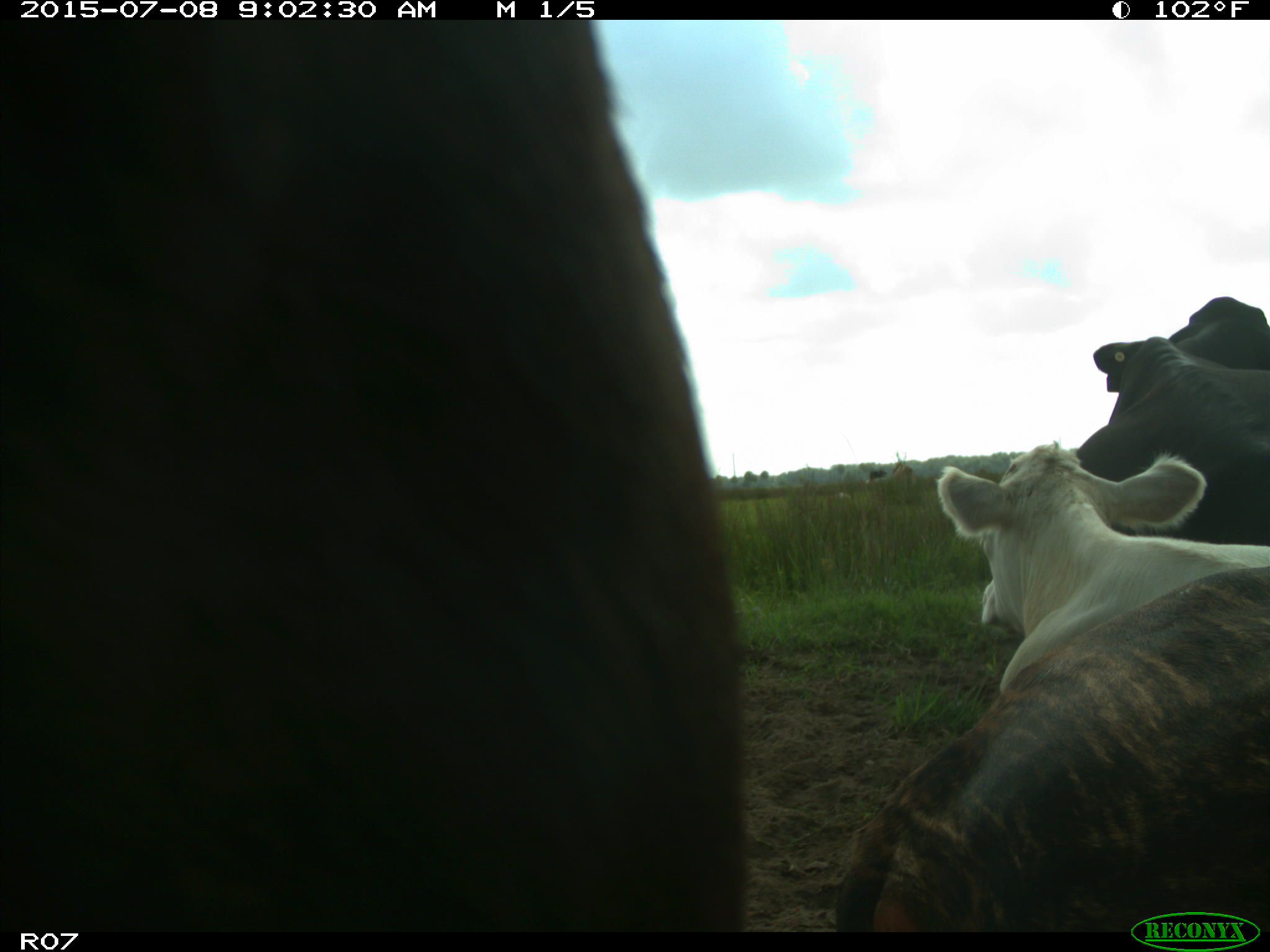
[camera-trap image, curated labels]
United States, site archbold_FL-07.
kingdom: Animalia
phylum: Chordata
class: Mammalia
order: Artiodactyla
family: Bovidae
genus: Bos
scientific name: Bos taurus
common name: domestic cow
Bos taurus (domestic cow).